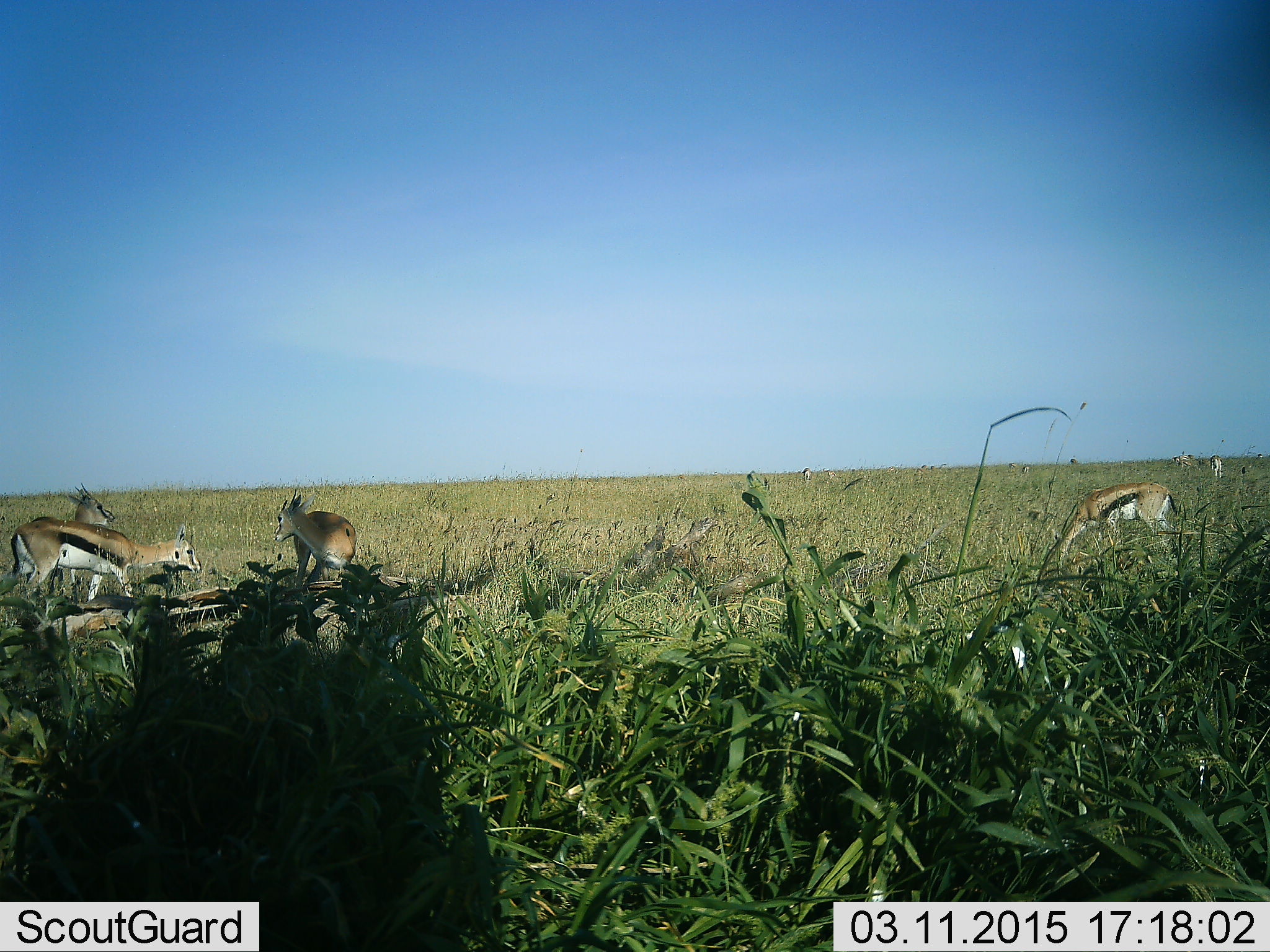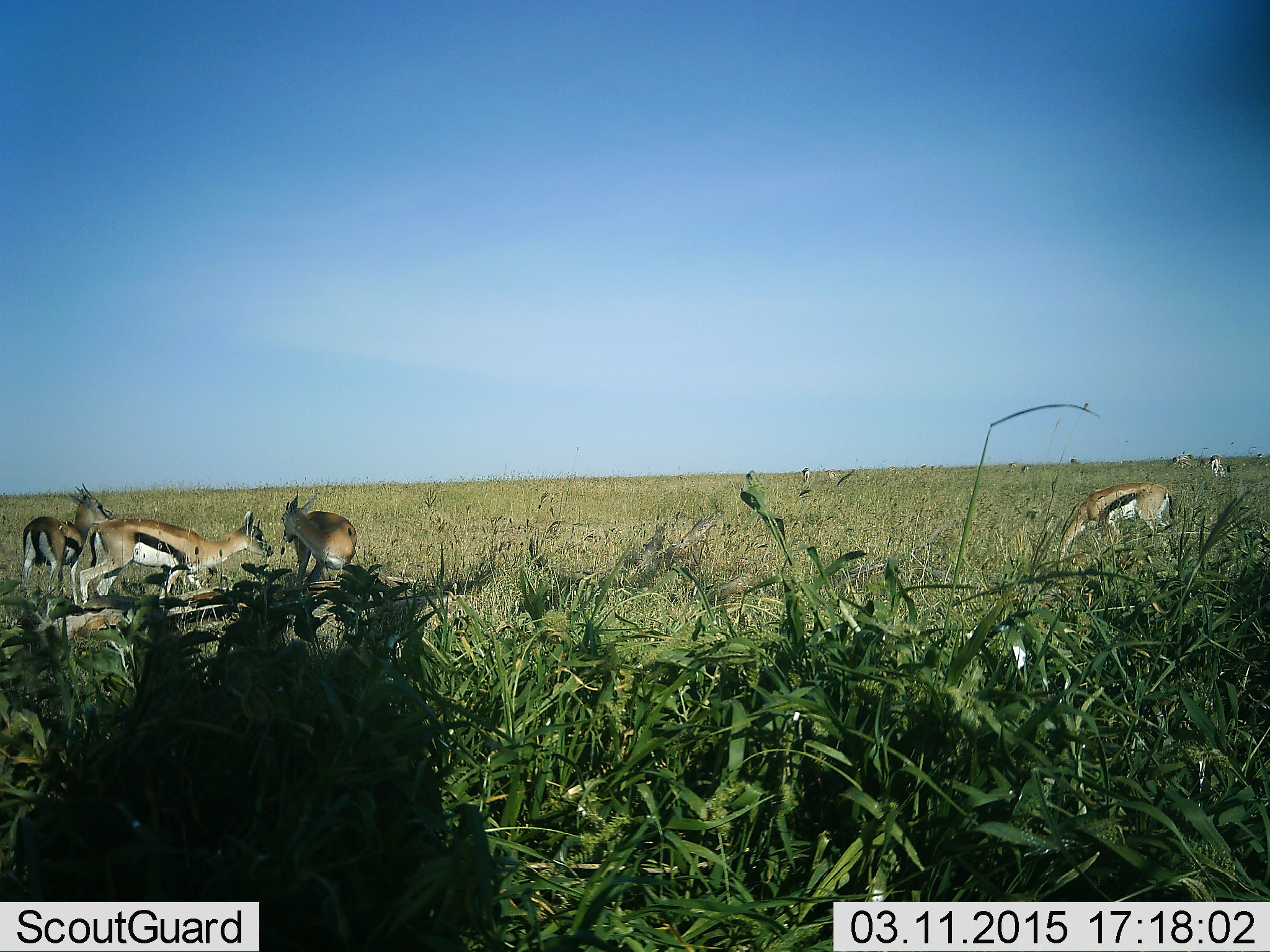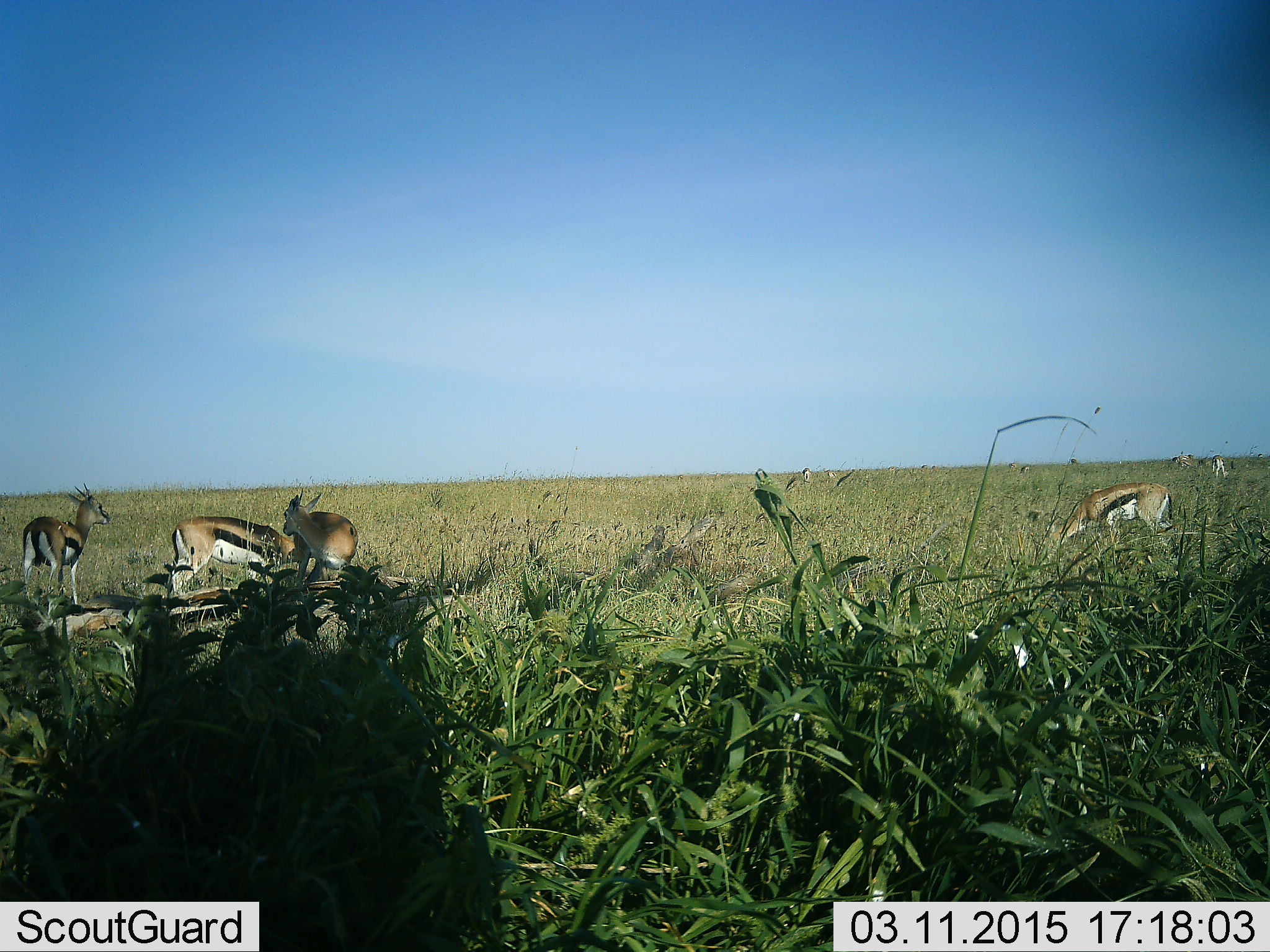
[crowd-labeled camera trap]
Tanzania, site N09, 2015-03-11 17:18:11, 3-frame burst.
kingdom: Animalia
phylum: Chordata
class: Mammalia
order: Artiodactyla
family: Bovidae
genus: Eudorcas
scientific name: Eudorcas thomsonii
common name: thomson's gazelle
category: gazellethomsons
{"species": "gazellethomsons (thomson's gazelle) (Eudorcas thomsonii)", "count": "5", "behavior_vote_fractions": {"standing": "70%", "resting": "20%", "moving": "30%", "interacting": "0%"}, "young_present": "0%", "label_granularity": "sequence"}